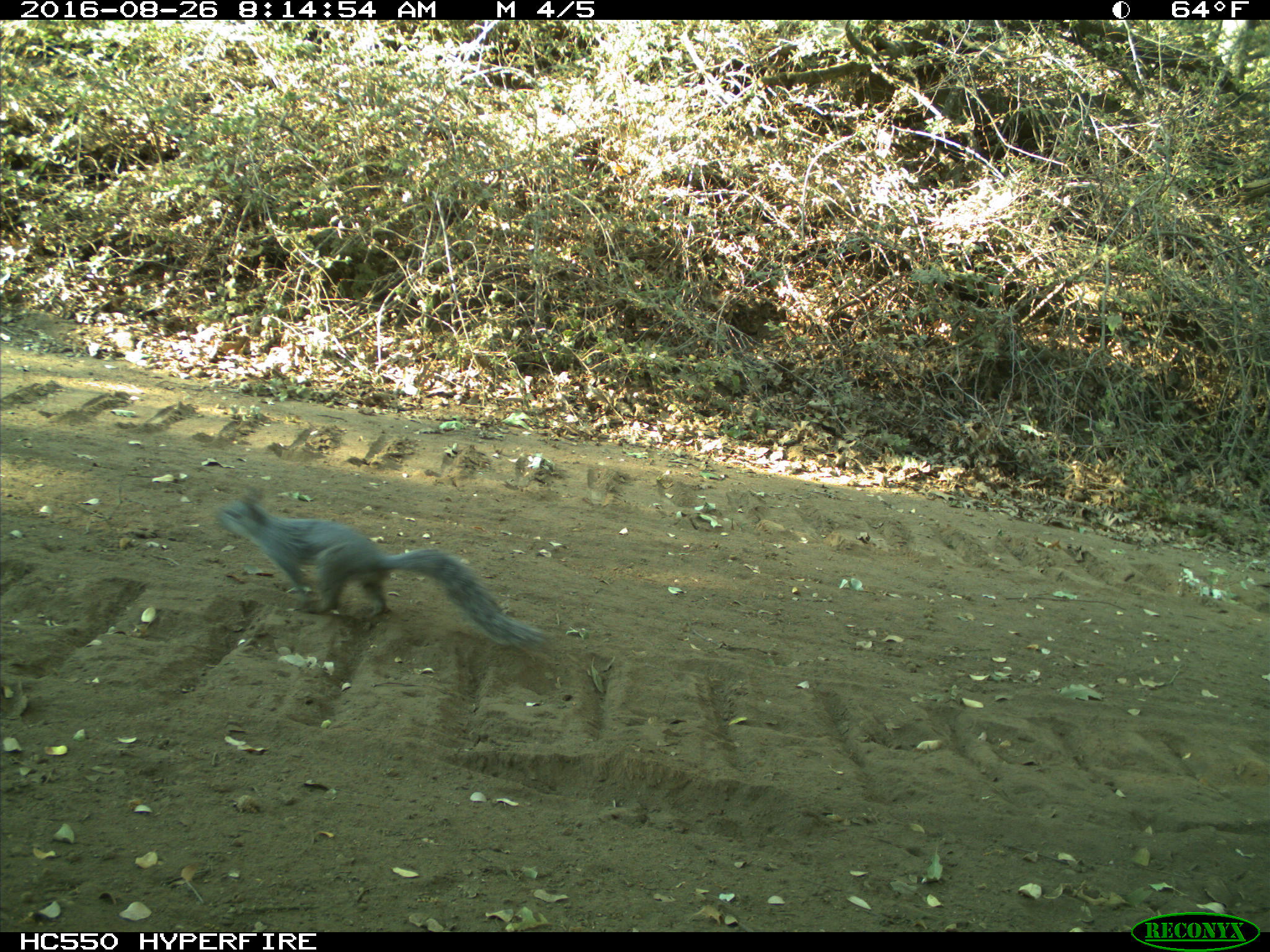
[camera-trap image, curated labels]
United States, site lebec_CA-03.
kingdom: Animalia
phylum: Chordata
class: Mammalia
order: Rodentia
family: Sciuridae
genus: Sciurus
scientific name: Sciurus carolinensis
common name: eastern gray squirrel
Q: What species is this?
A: Sciurus carolinensis (eastern gray squirrel).